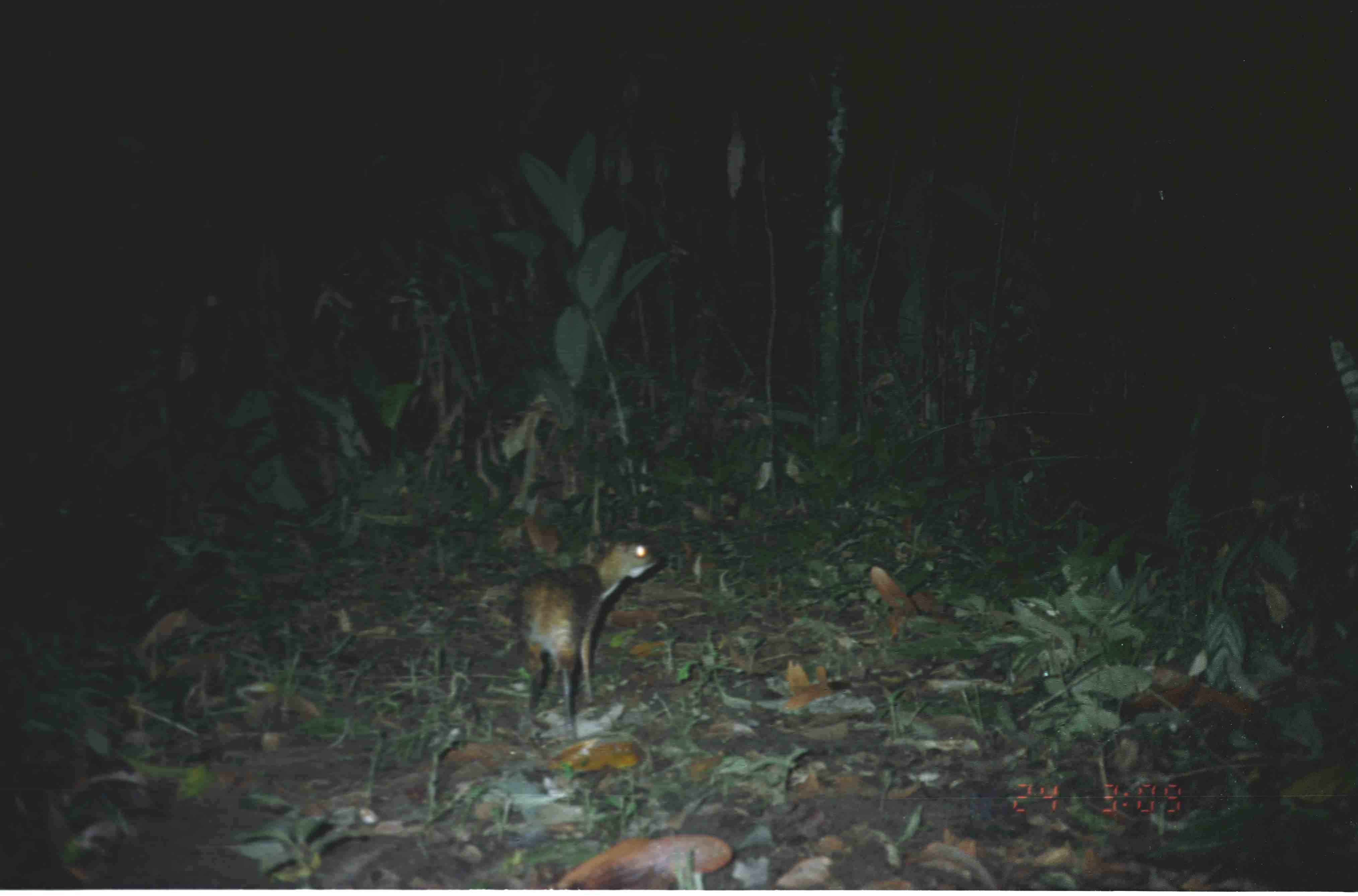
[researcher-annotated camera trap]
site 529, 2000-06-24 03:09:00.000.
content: unidentified animal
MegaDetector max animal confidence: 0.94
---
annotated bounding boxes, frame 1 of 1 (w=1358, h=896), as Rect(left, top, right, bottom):
unknown: Rect(513, 530, 658, 742)